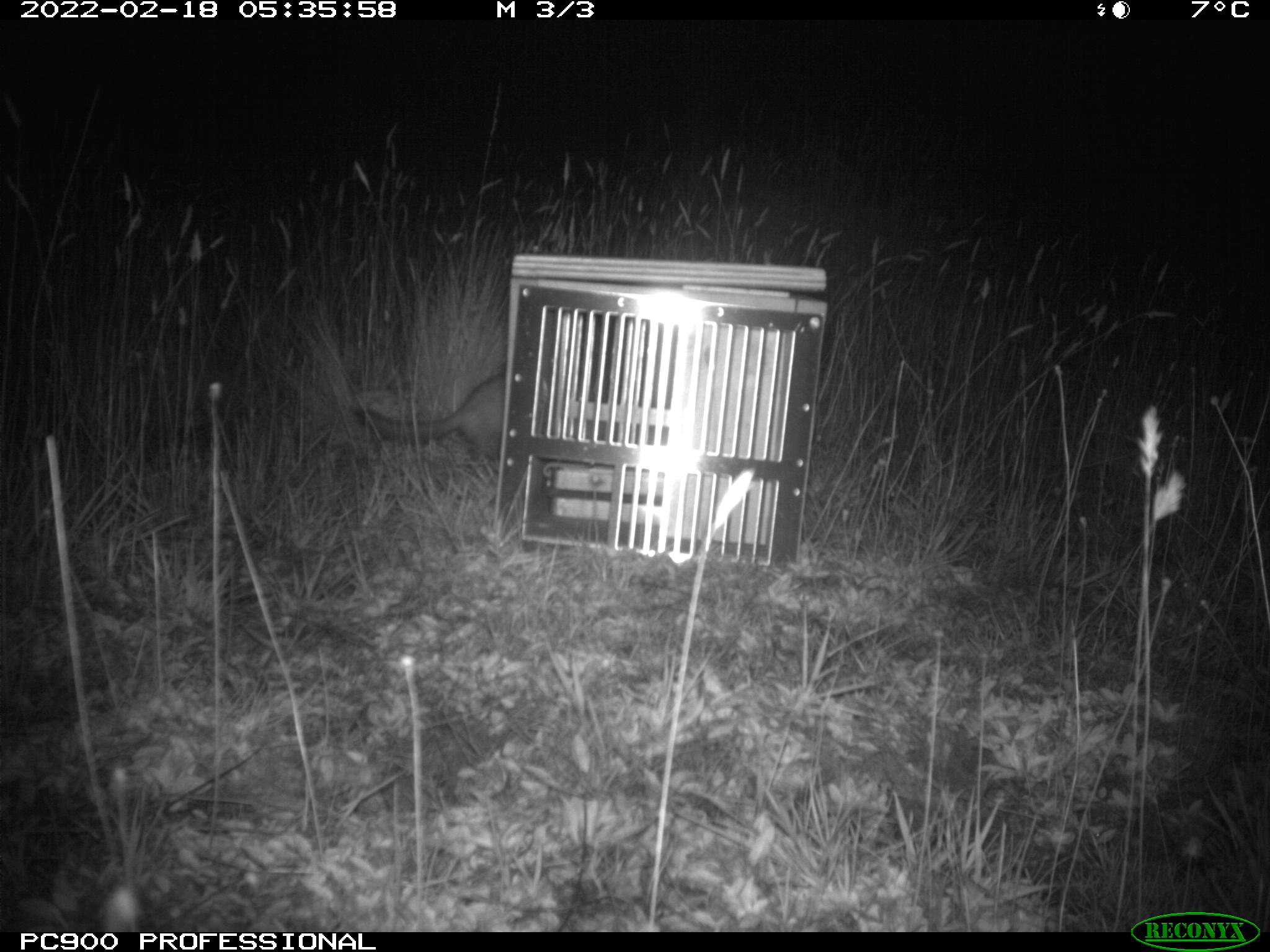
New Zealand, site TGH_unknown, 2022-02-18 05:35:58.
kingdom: Animalia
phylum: Chordata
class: Mammalia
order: Carnivora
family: Mustelidae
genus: Mustela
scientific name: Mustela furo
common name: ferret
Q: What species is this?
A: Ferret (Mustela furo).